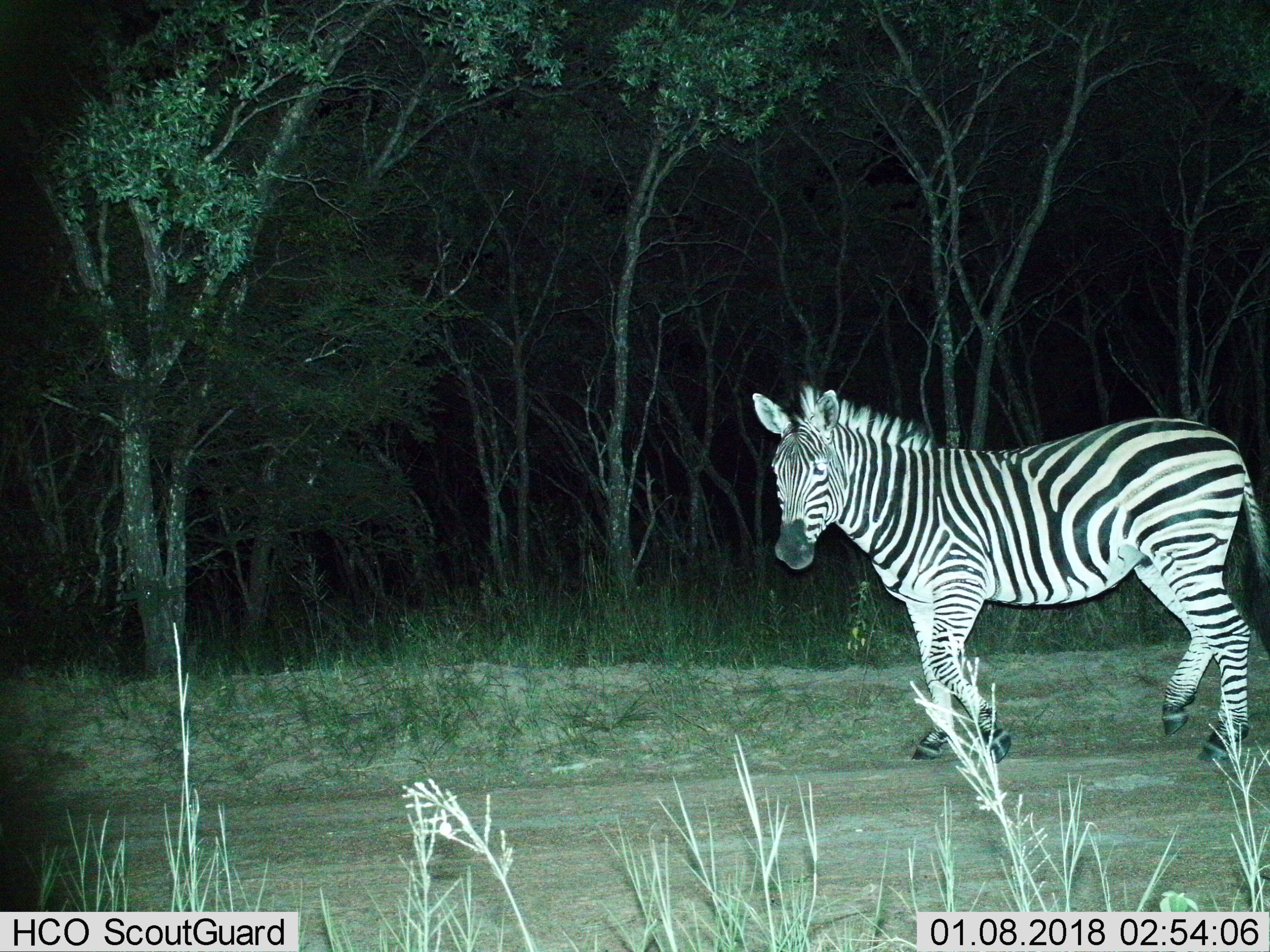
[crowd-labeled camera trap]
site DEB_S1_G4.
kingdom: Animalia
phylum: Chordata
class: Mammalia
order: Perissodactyla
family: Equidae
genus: Equus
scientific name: Equus quagga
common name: plains zebra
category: zebraplains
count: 1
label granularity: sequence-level